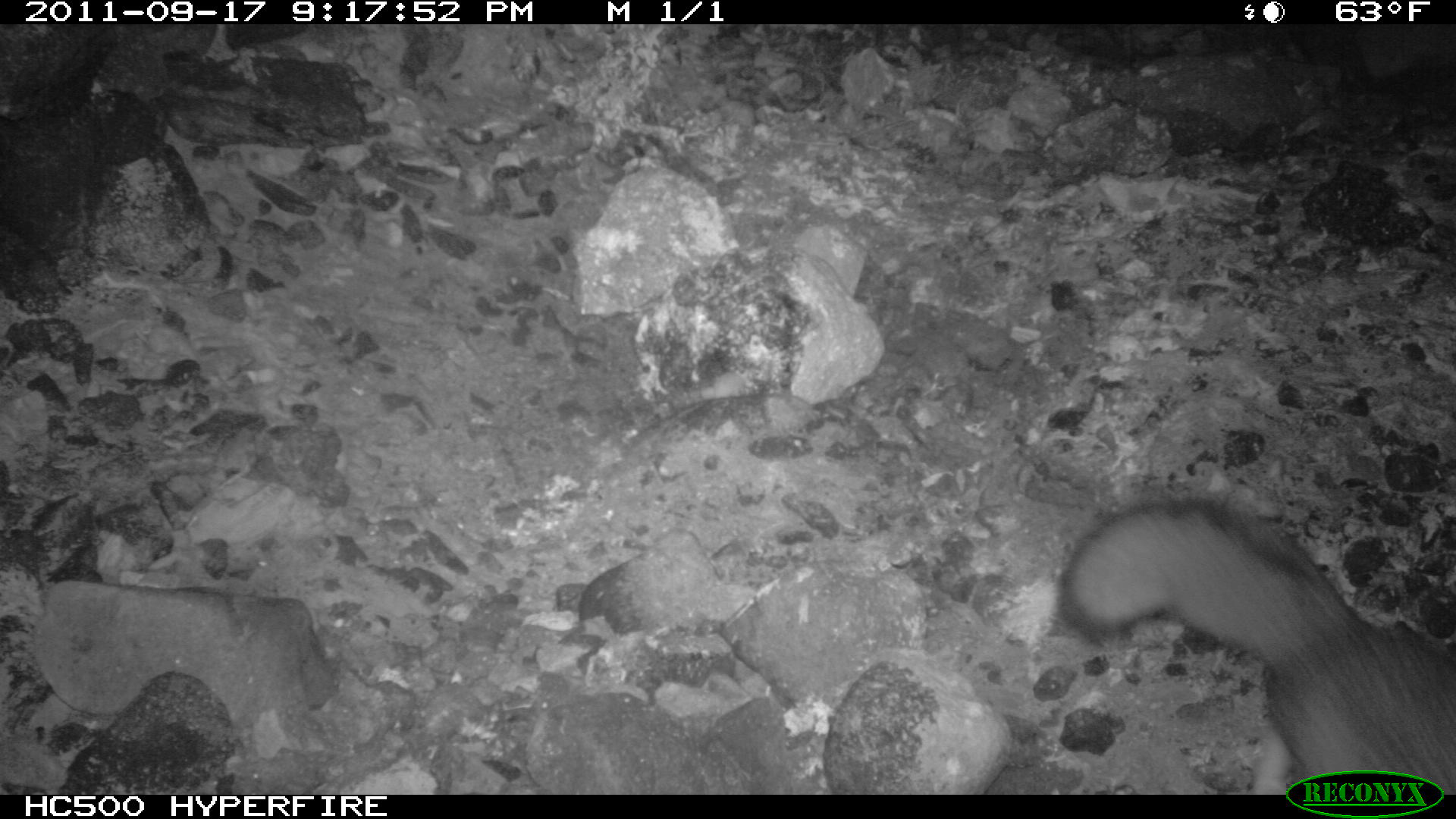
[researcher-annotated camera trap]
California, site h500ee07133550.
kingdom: Animalia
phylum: Chordata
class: Mammalia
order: Carnivora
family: Canidae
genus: Urocyon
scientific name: Urocyon littoralis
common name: island fox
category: fox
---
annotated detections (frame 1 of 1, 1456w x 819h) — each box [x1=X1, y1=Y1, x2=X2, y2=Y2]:
fox: [x1=1057, y1=495, x2=1453, y2=794]